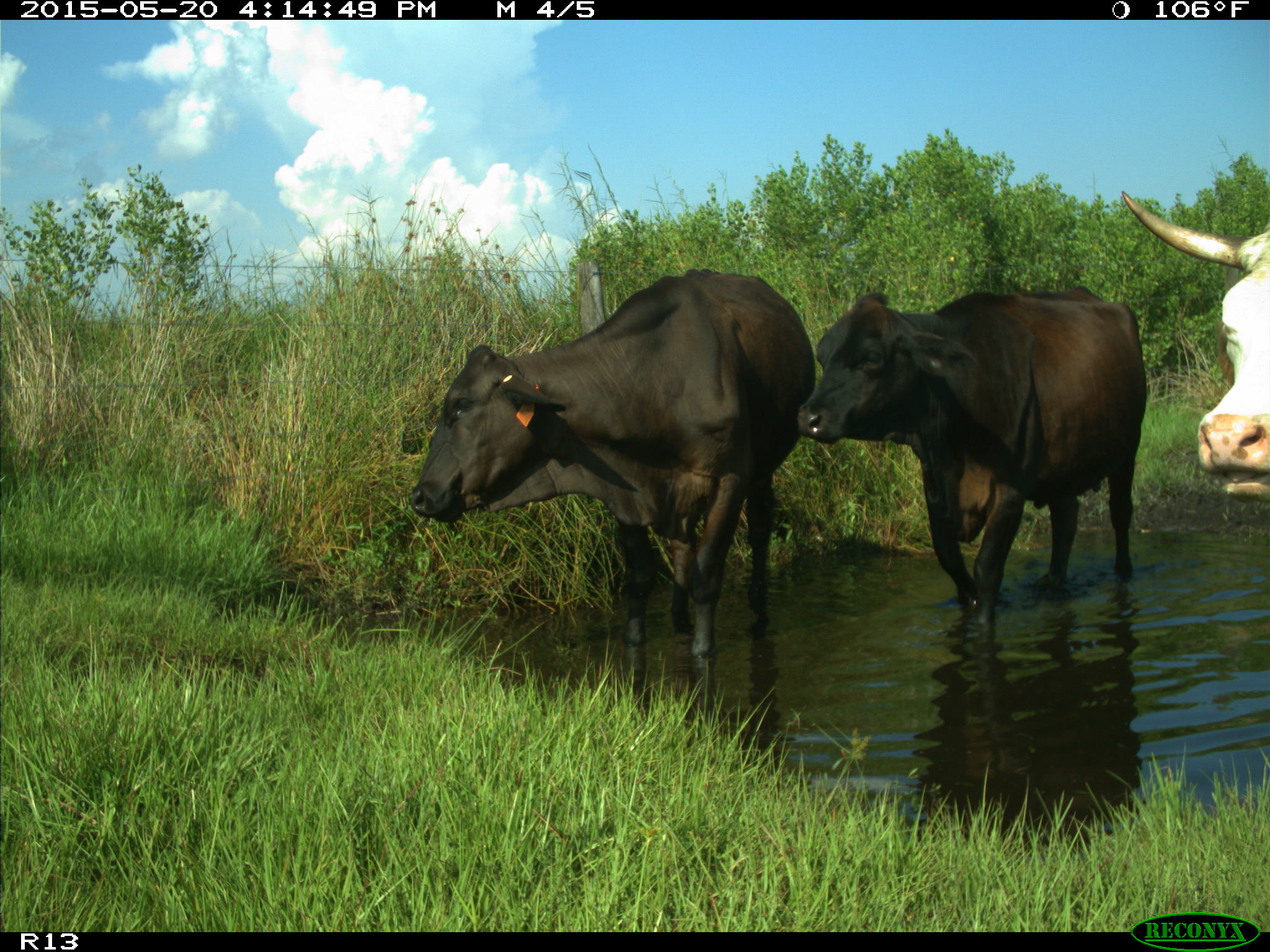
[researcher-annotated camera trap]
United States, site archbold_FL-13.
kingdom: Animalia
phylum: Chordata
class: Mammalia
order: Artiodactyla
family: Bovidae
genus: Bos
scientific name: Bos taurus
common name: domestic cow